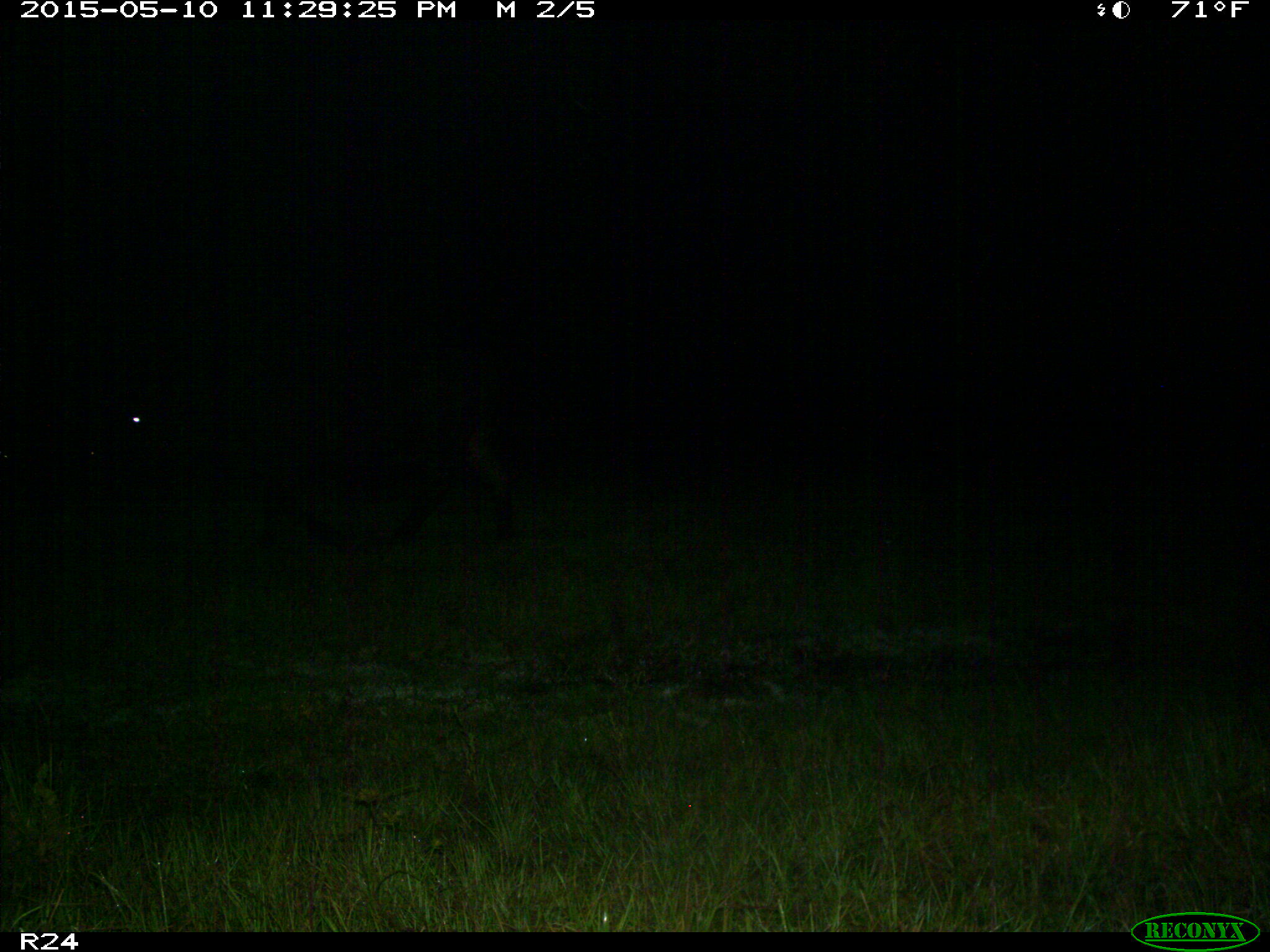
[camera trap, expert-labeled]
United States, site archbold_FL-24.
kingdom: Animalia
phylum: Chordata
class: Mammalia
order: Artiodactyla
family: Bovidae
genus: Bos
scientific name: Bos taurus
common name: domestic cow